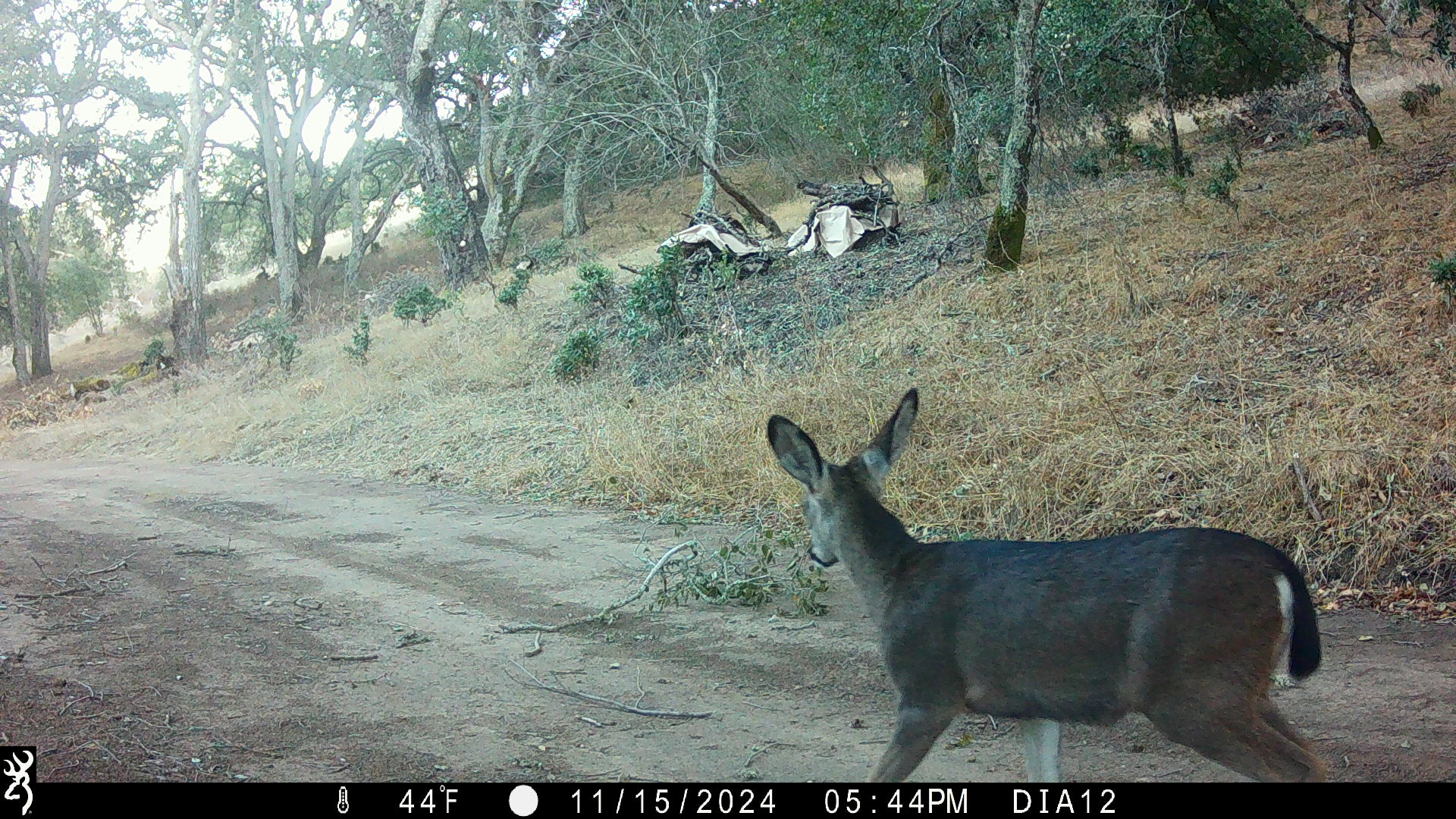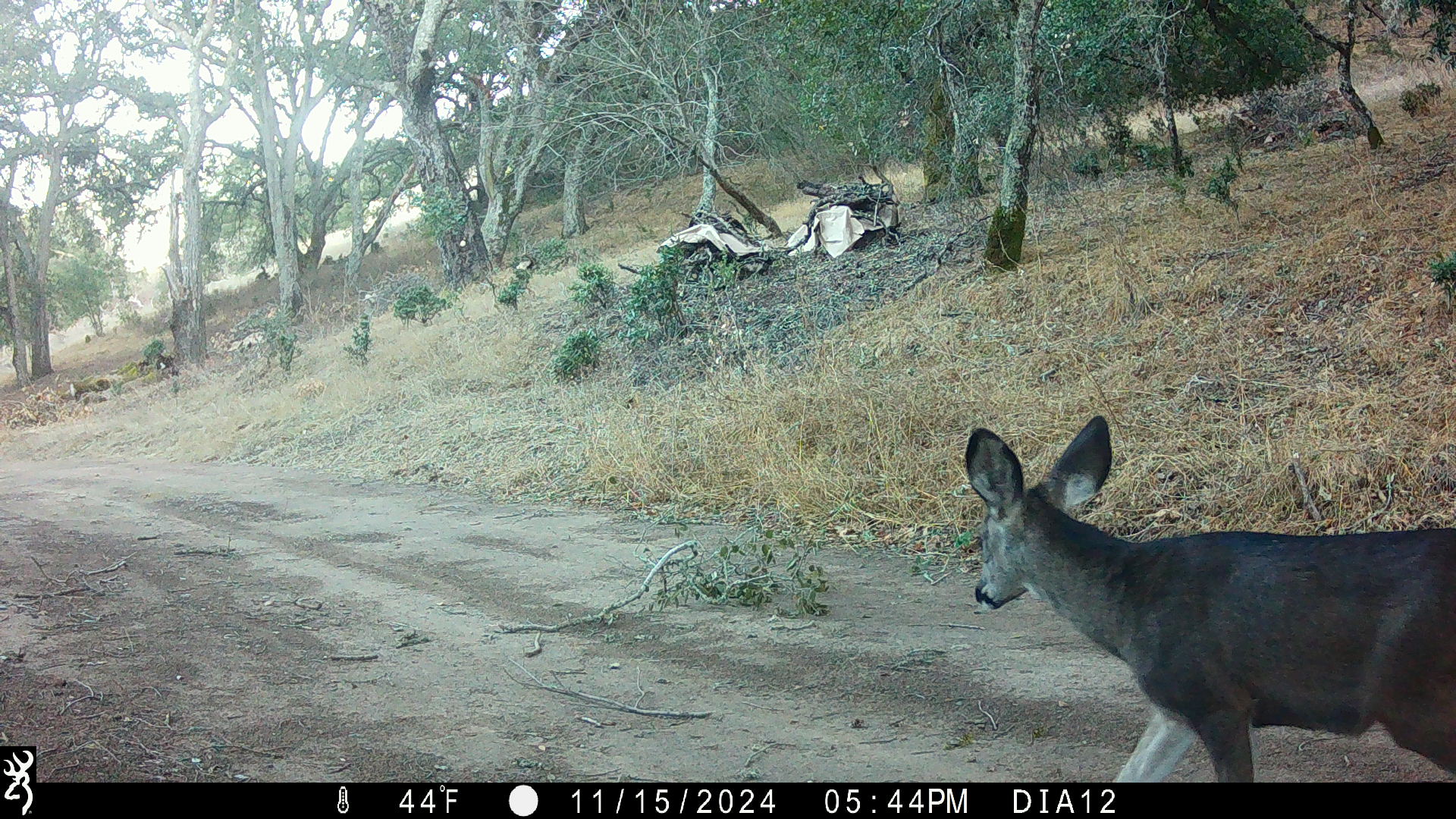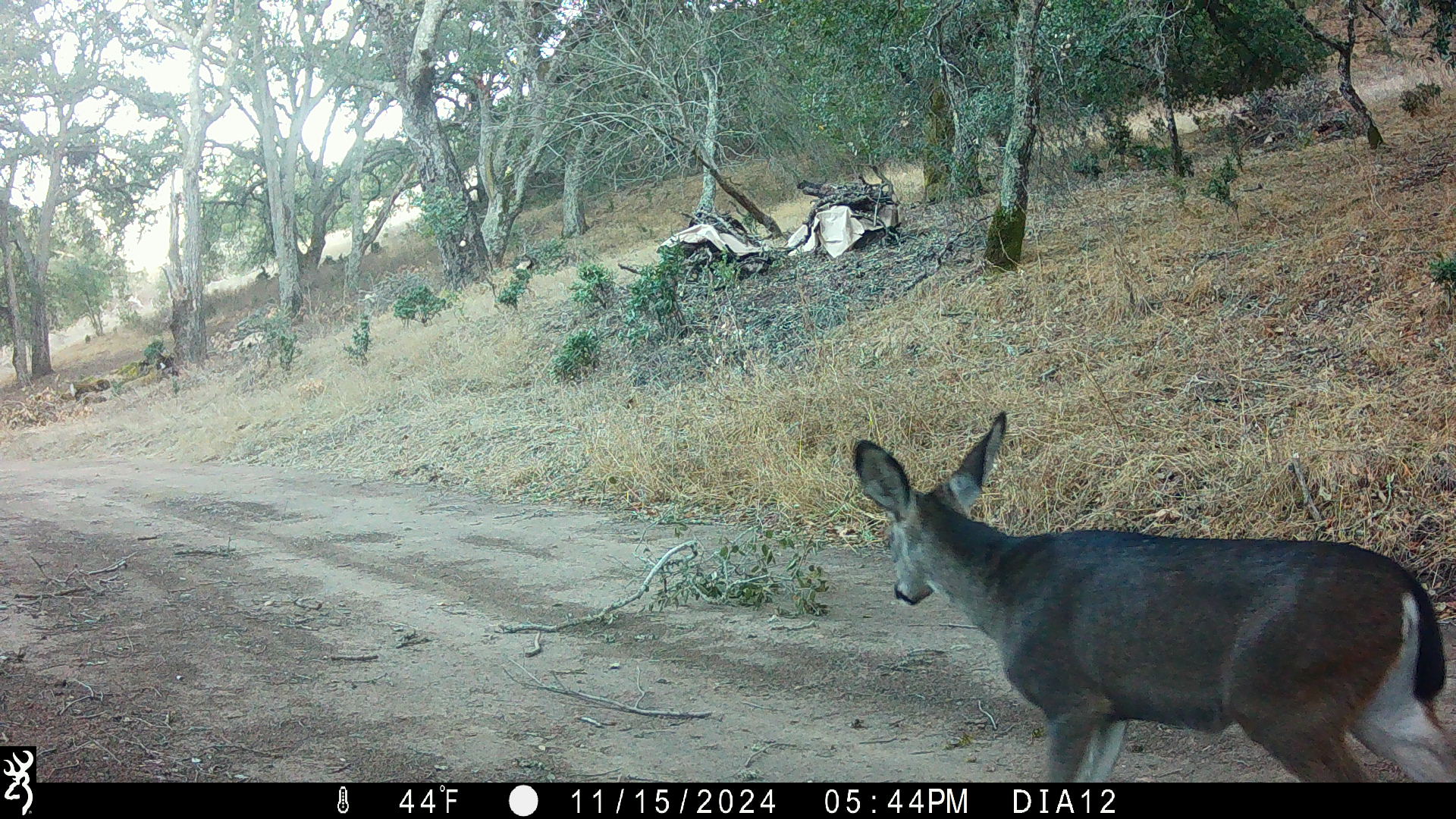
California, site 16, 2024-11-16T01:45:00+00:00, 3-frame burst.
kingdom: Animalia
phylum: Chordata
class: Mammalia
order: Artiodactyla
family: Cervidae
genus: Odocoileus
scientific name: Odocoileus hemionus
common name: mule deer